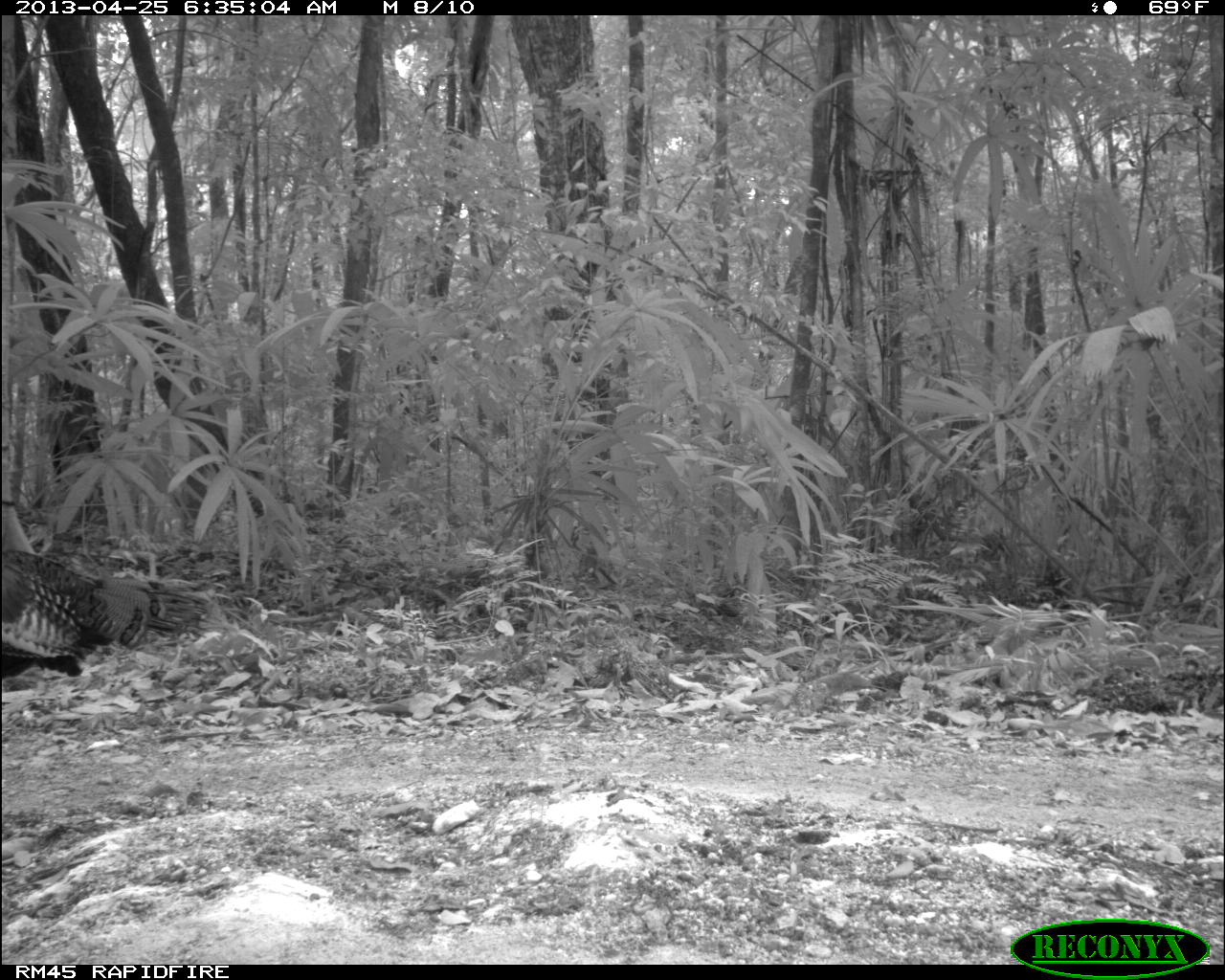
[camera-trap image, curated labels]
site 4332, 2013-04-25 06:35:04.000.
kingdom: Animalia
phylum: Chordata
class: Aves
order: Galliformes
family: Phasianidae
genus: Meleagris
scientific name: Meleagris ocellata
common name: ocellated turkey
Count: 1.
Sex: male.